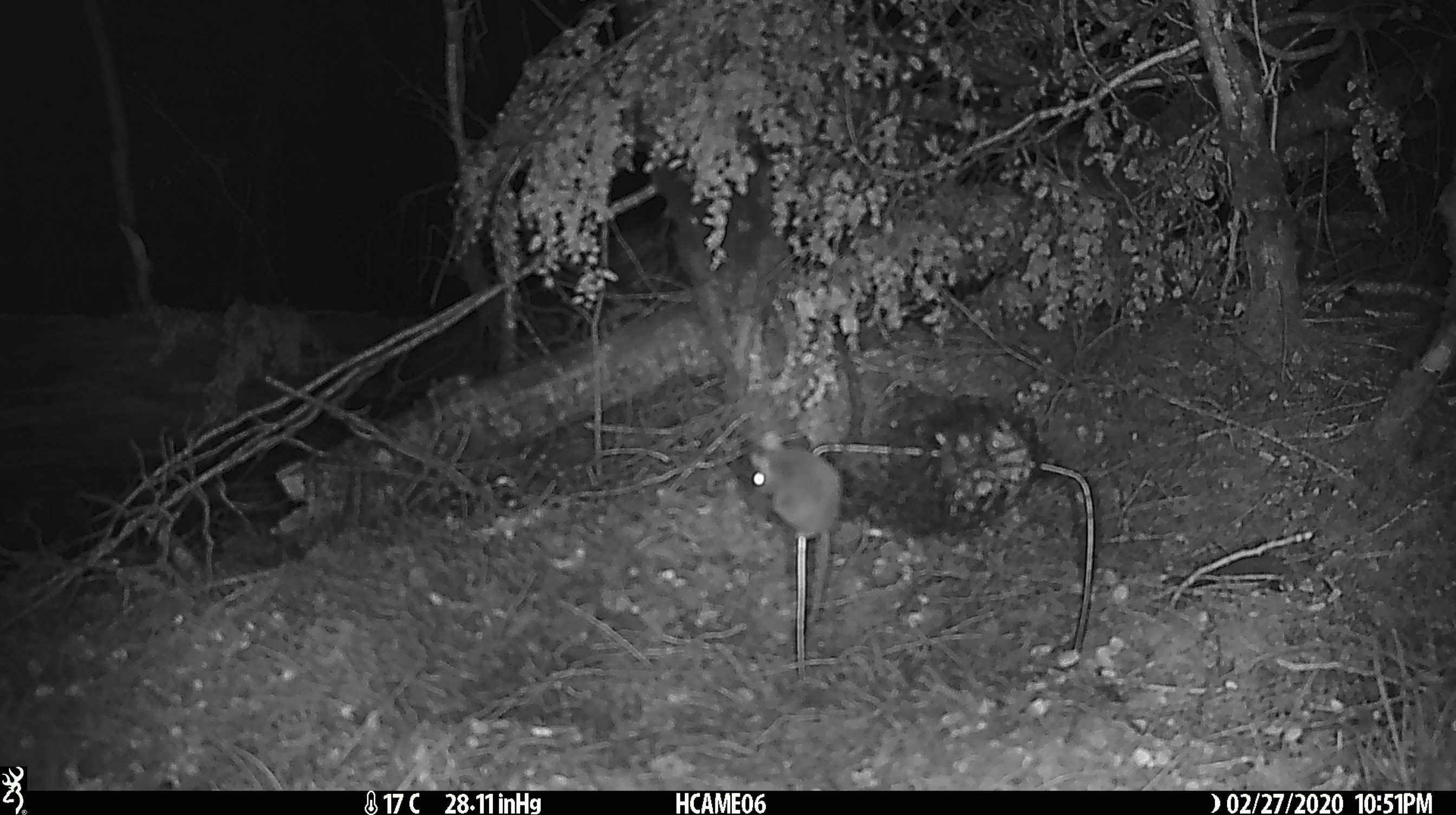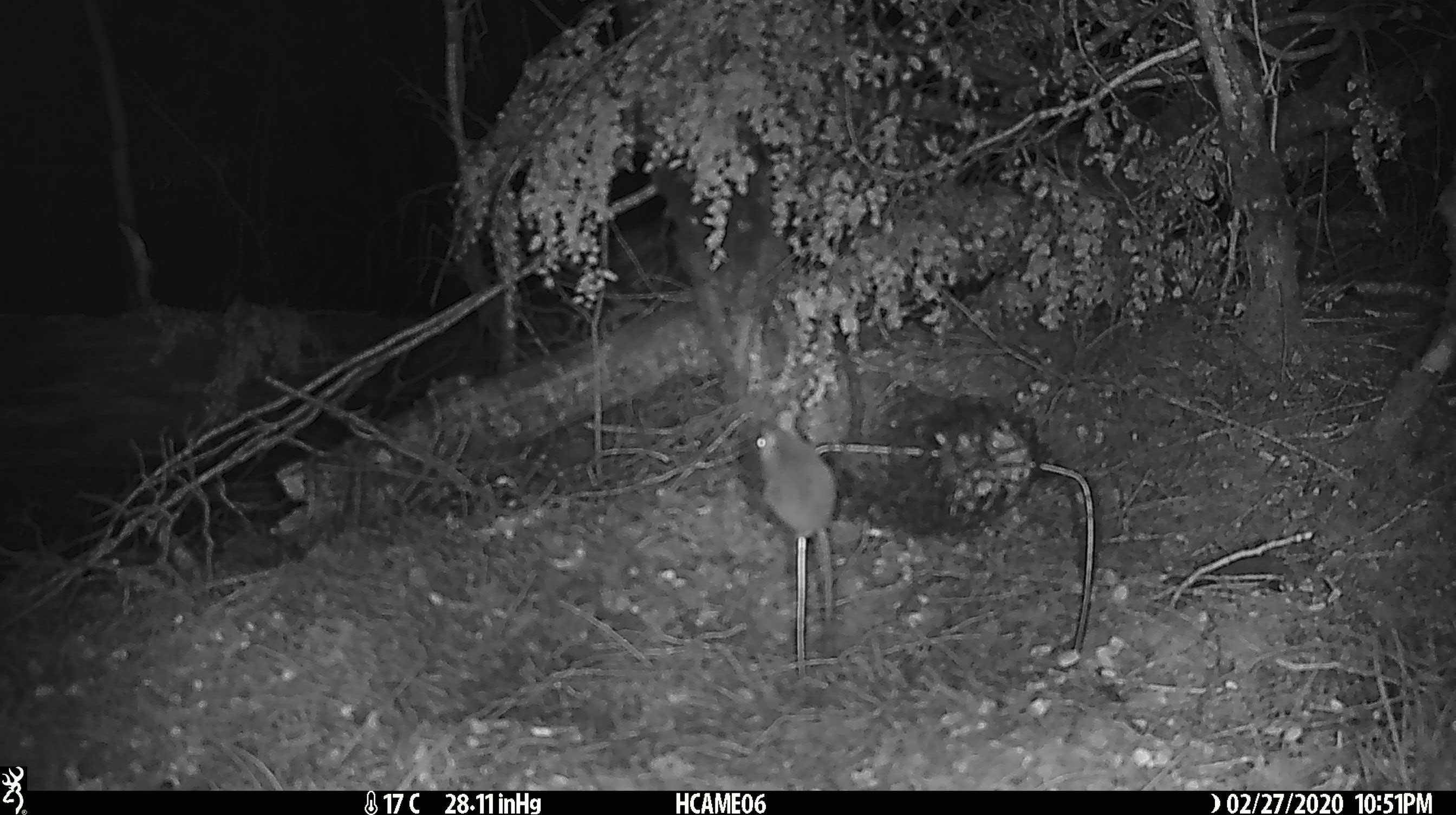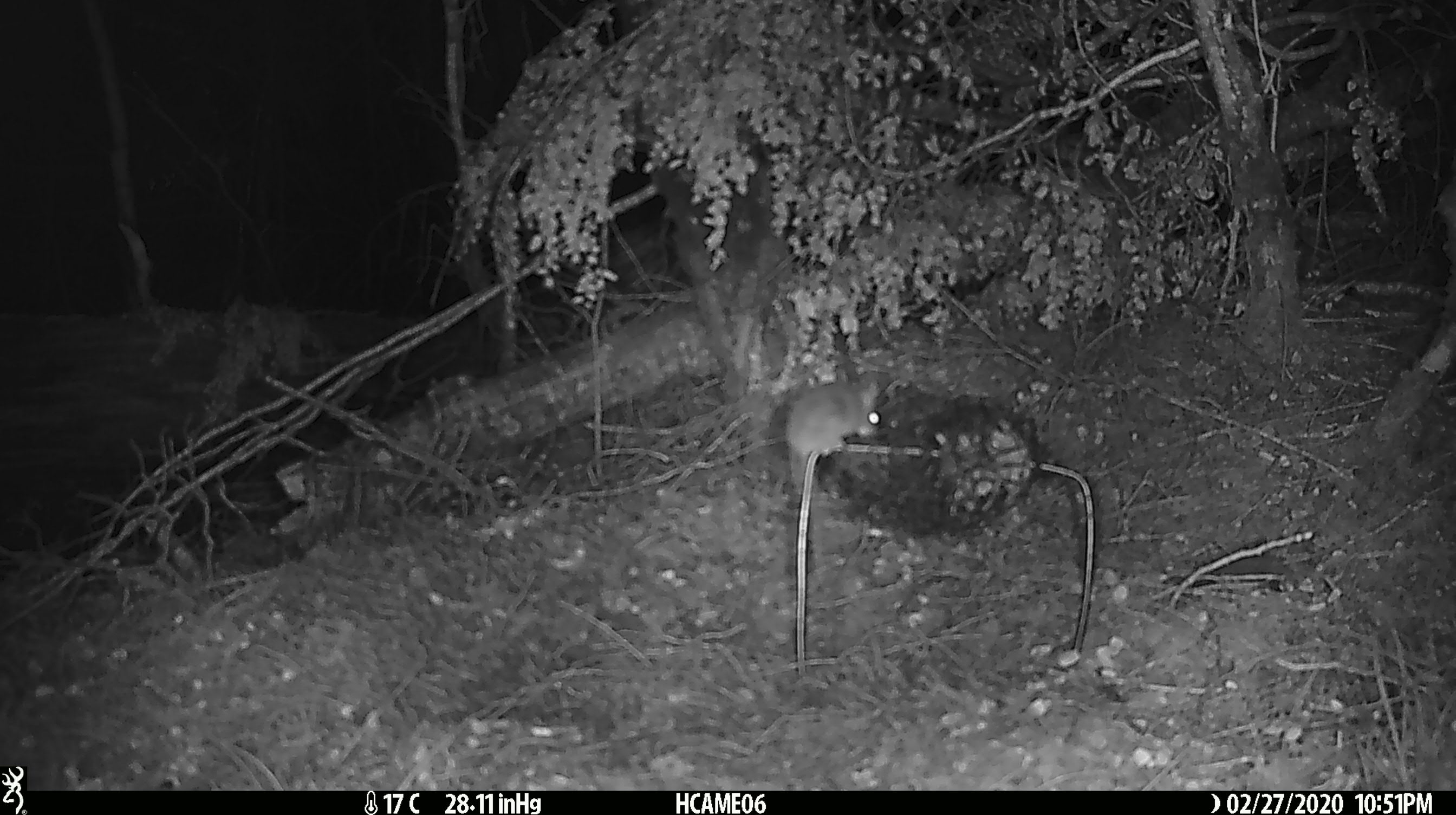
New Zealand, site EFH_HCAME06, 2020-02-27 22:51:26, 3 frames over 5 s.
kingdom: Animalia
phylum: Chordata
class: Mammalia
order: Rodentia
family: Muridae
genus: Mus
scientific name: Mus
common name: mouse